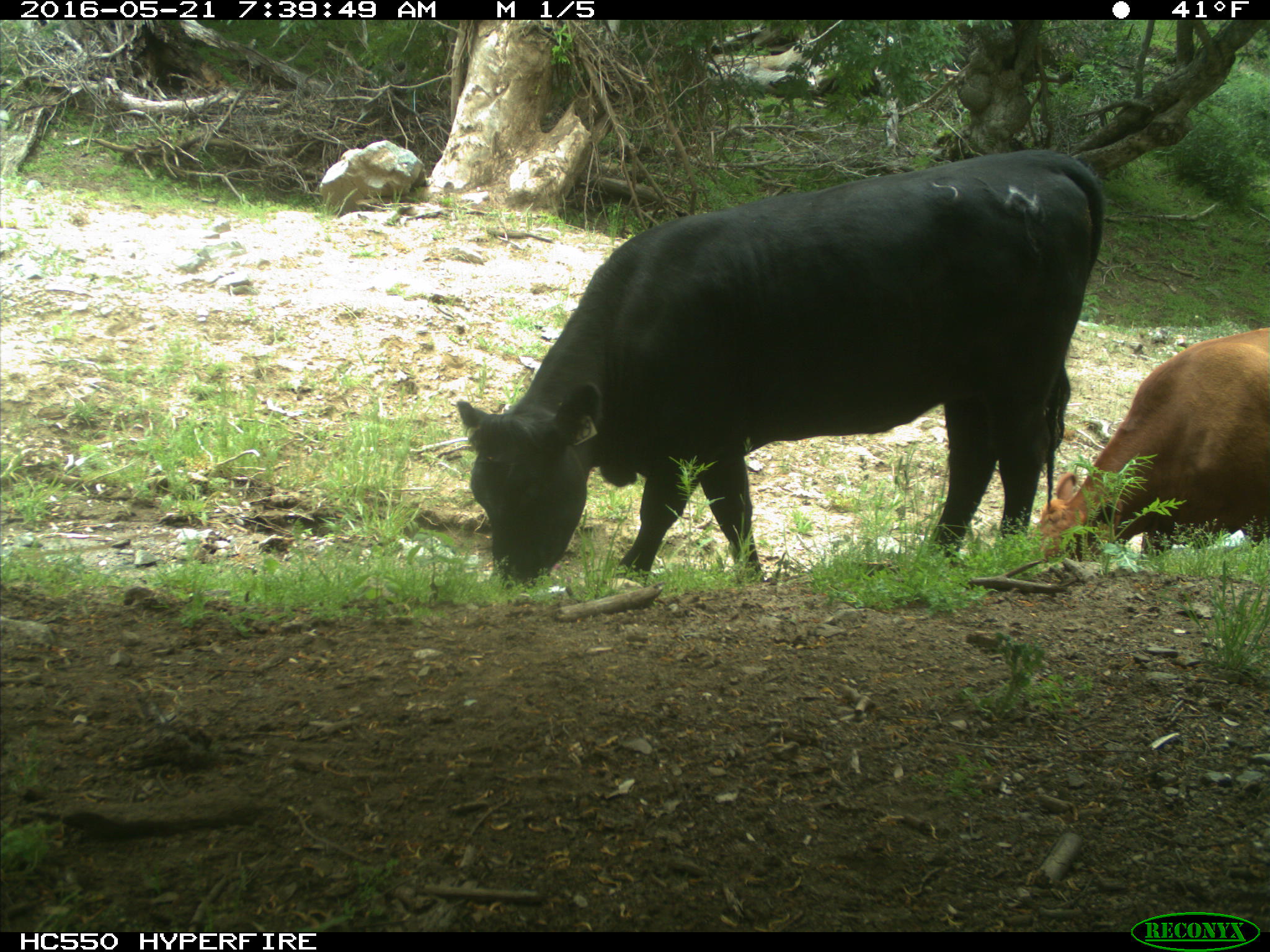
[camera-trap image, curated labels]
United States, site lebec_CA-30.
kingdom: Animalia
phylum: Chordata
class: Mammalia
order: Artiodactyla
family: Bovidae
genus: Bos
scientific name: Bos taurus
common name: domestic cow